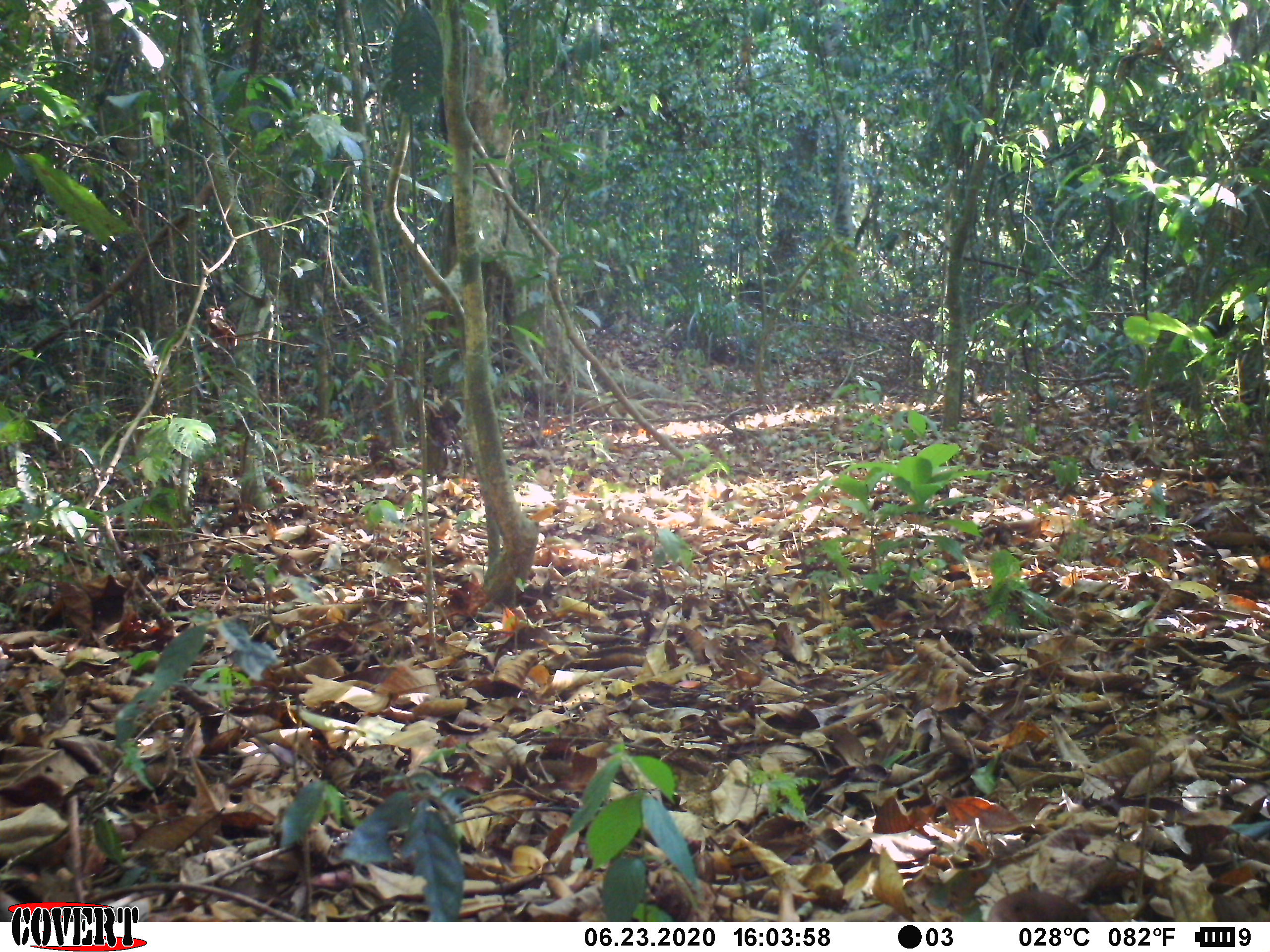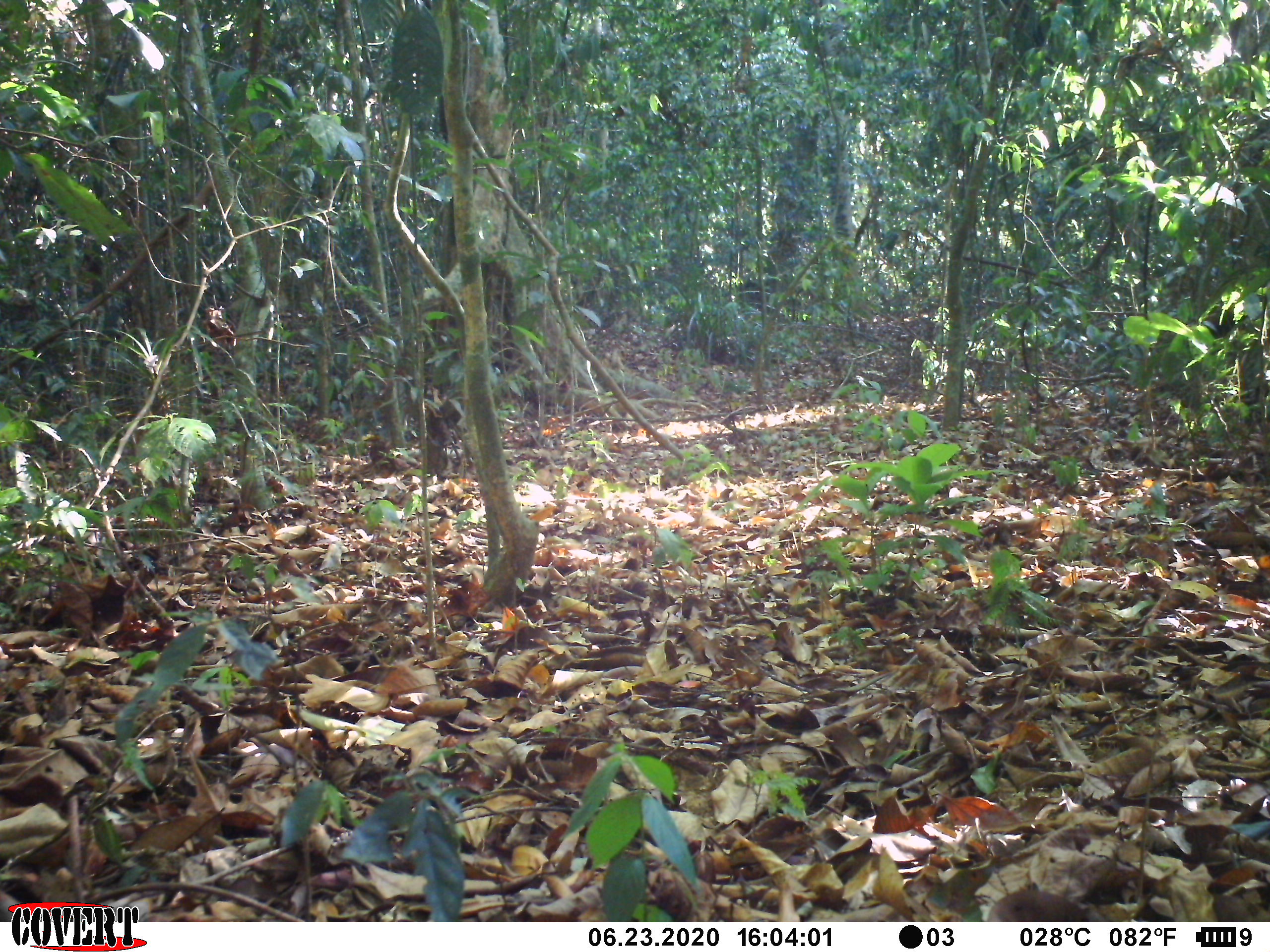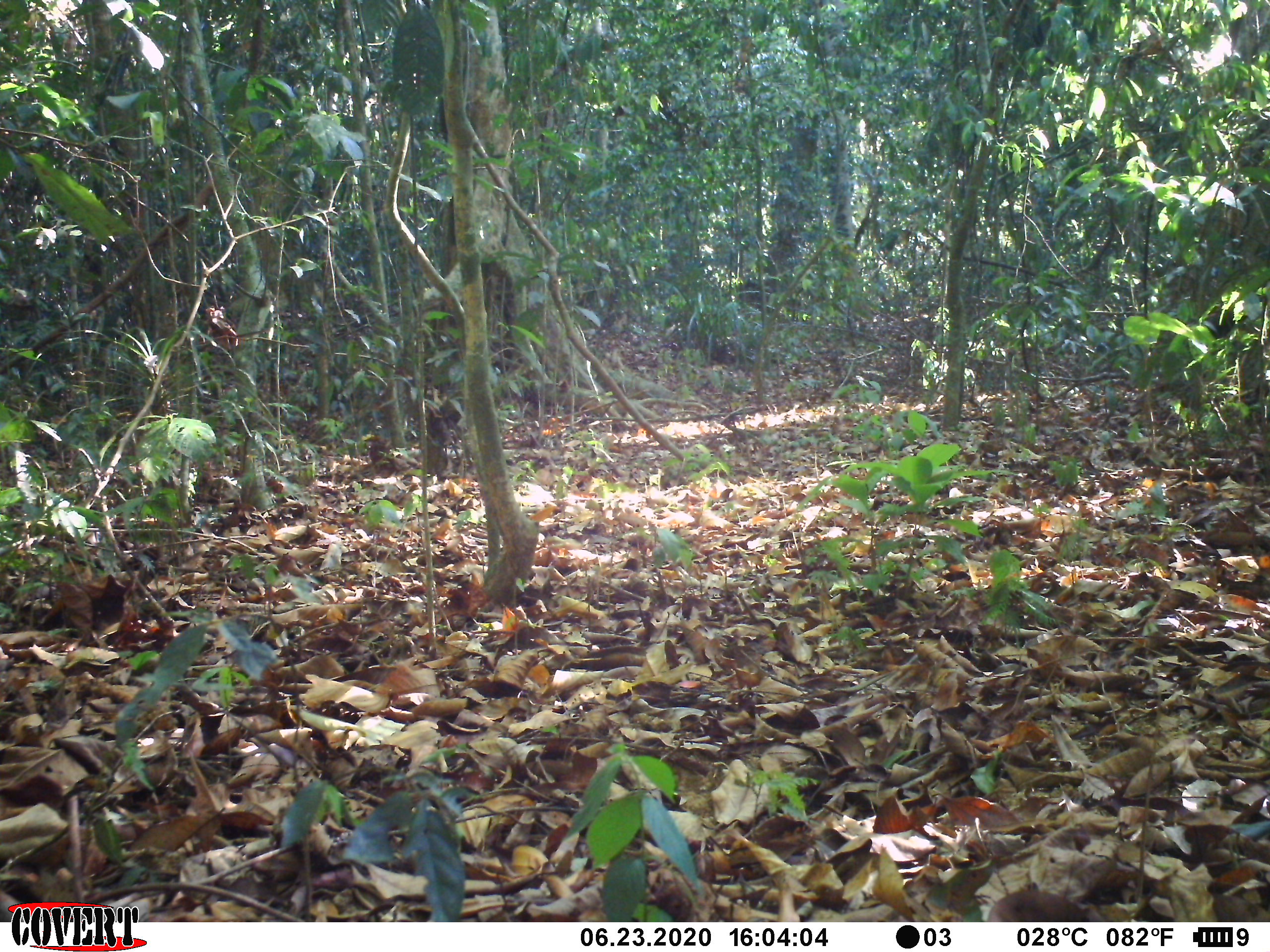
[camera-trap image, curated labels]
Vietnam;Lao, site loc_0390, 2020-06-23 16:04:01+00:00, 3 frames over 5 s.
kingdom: Animalia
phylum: Chordata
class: Aves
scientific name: Aves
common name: bird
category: unidentified bird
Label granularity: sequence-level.